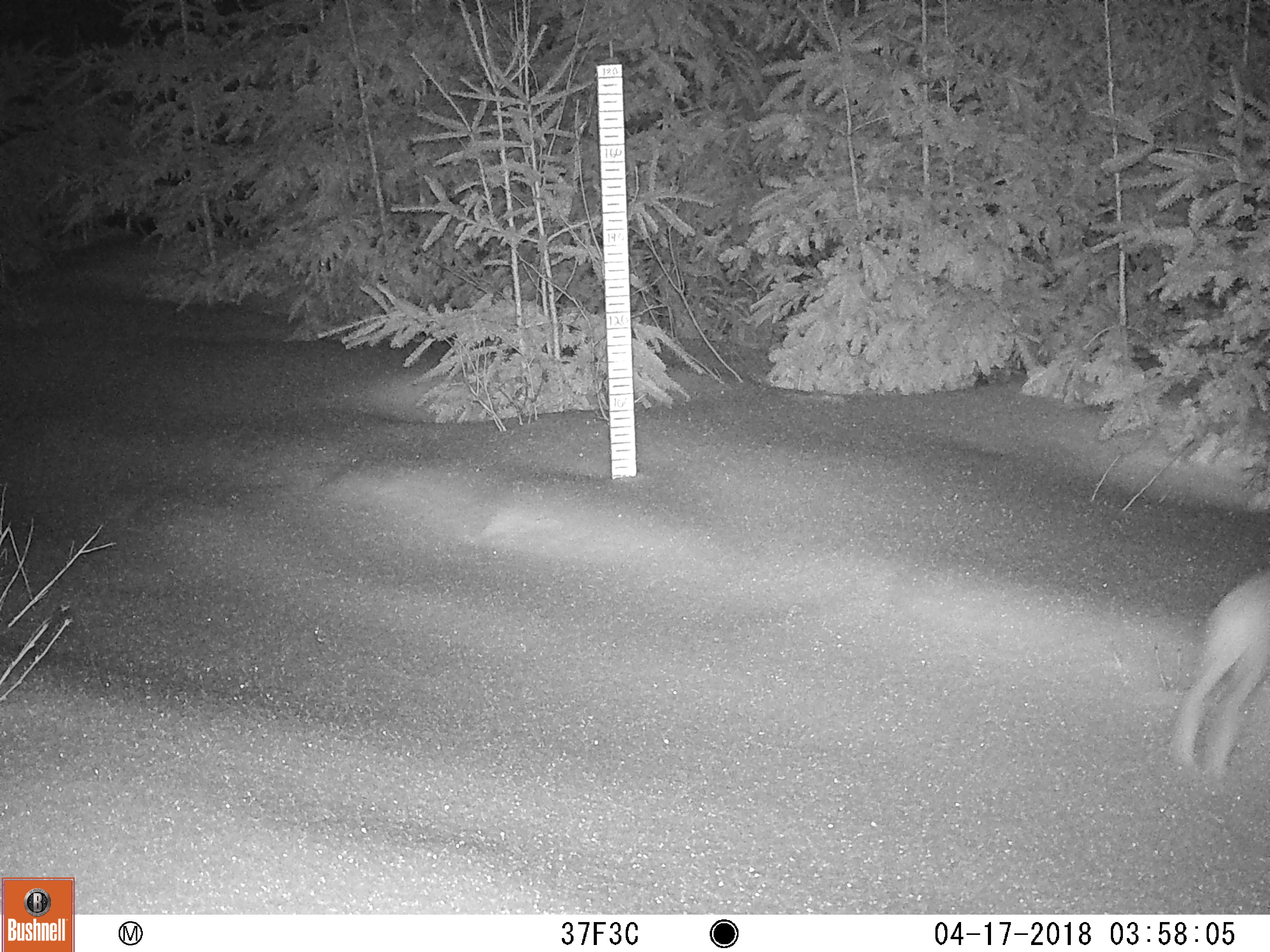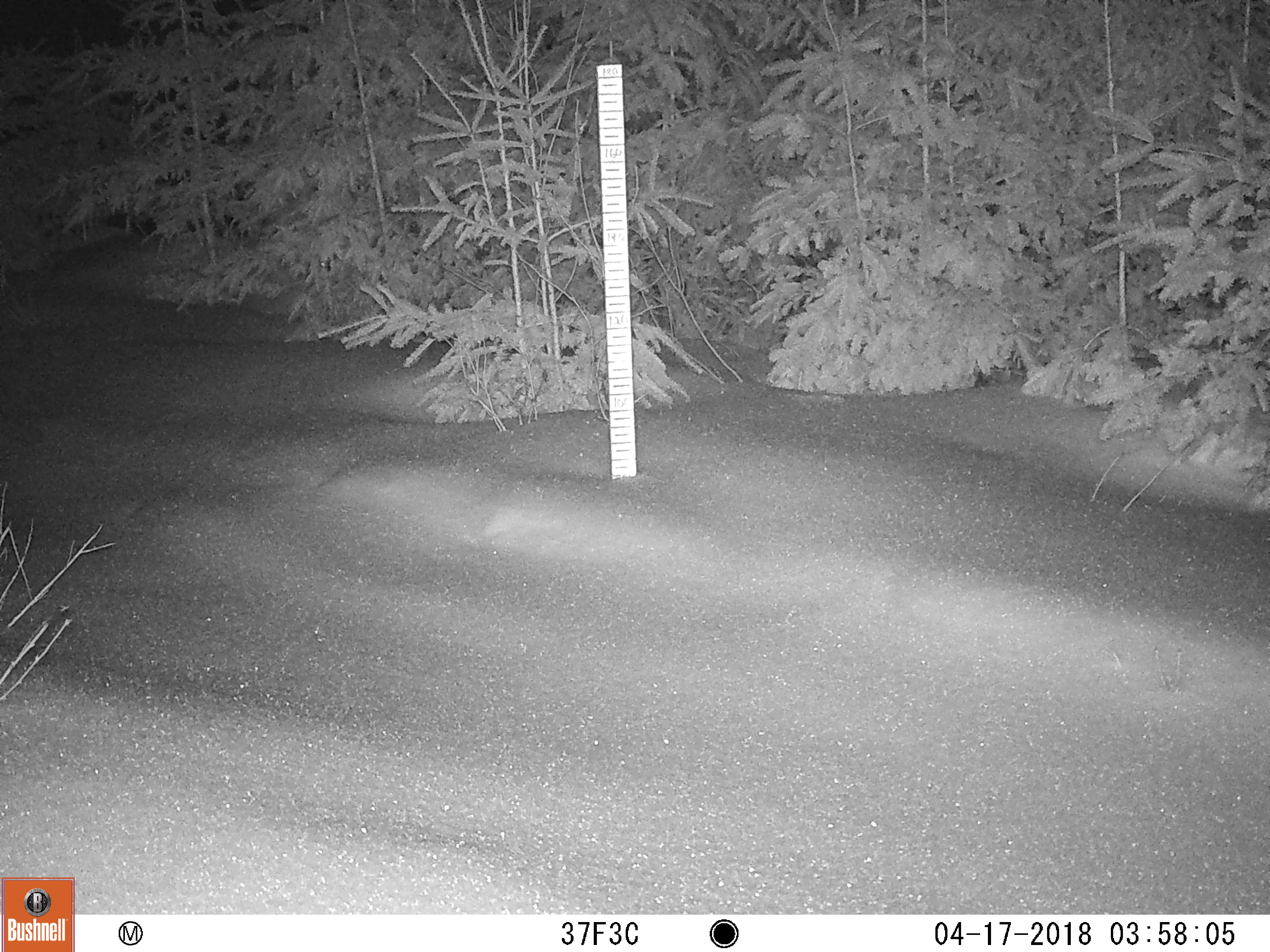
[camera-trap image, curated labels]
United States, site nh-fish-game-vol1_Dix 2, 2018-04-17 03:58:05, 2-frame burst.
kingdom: Animalia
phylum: Chordata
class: Mammalia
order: Lagomorpha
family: Leporidae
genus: Lepus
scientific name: Lepus americanus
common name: snowshoe hare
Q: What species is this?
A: Snowshoe hare (Lepus americanus).